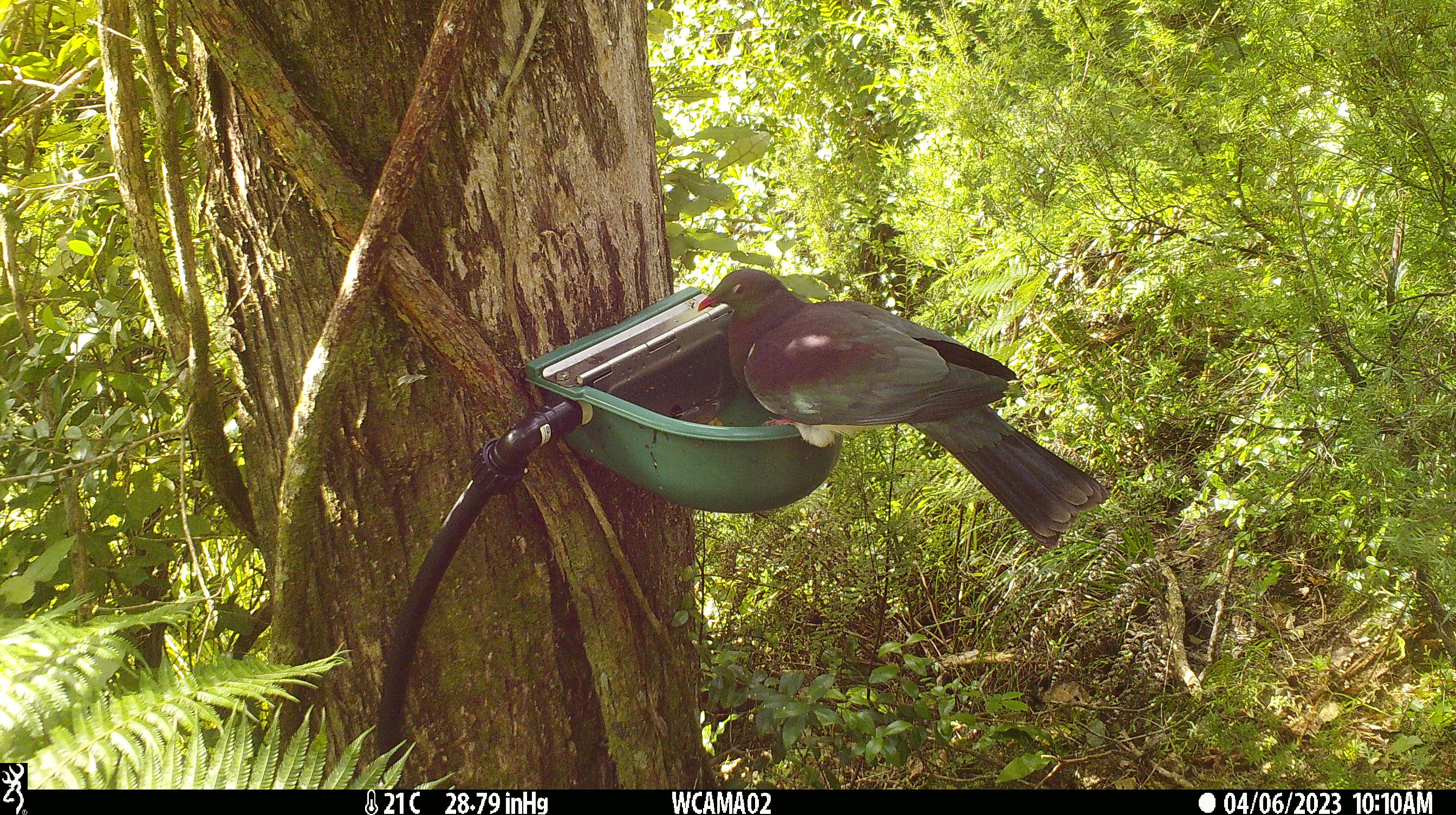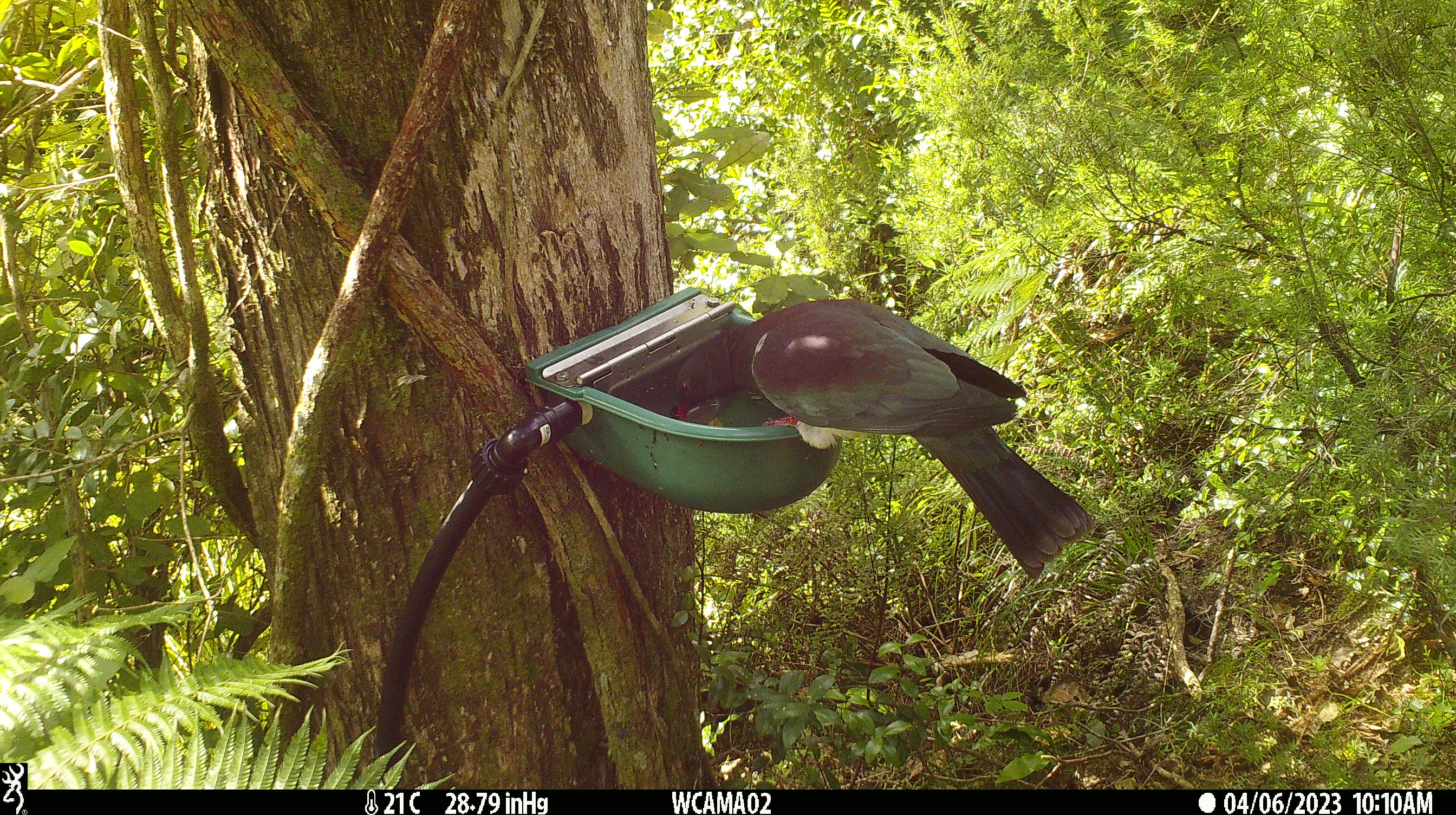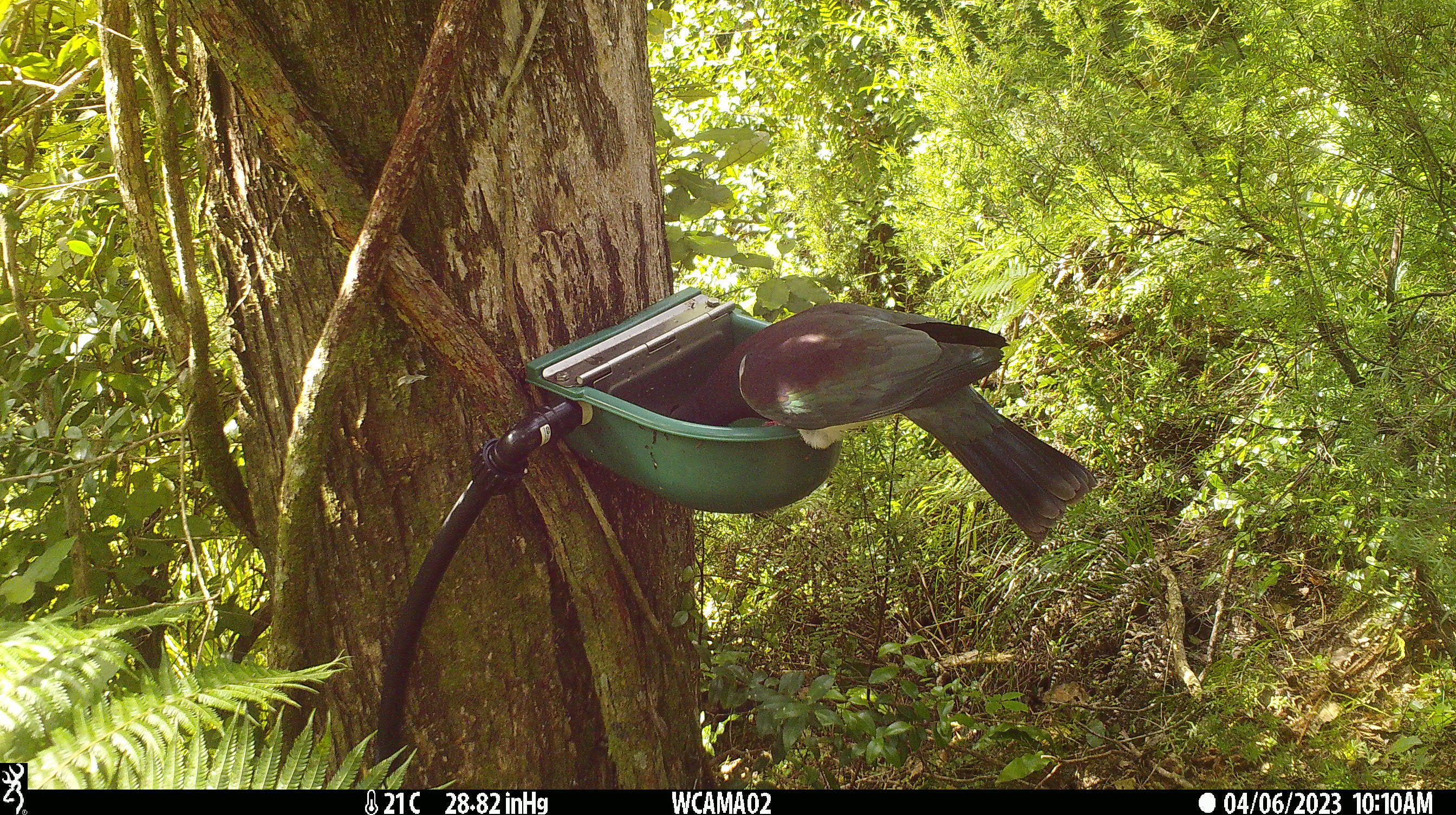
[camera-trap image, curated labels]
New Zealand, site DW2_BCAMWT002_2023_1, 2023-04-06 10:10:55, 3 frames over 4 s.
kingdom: Animalia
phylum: Chordata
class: Aves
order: Columbiformes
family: Columbidae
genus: Hemiphaga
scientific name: Hemiphaga novaeseelandiae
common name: new zealand pigeon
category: kereru